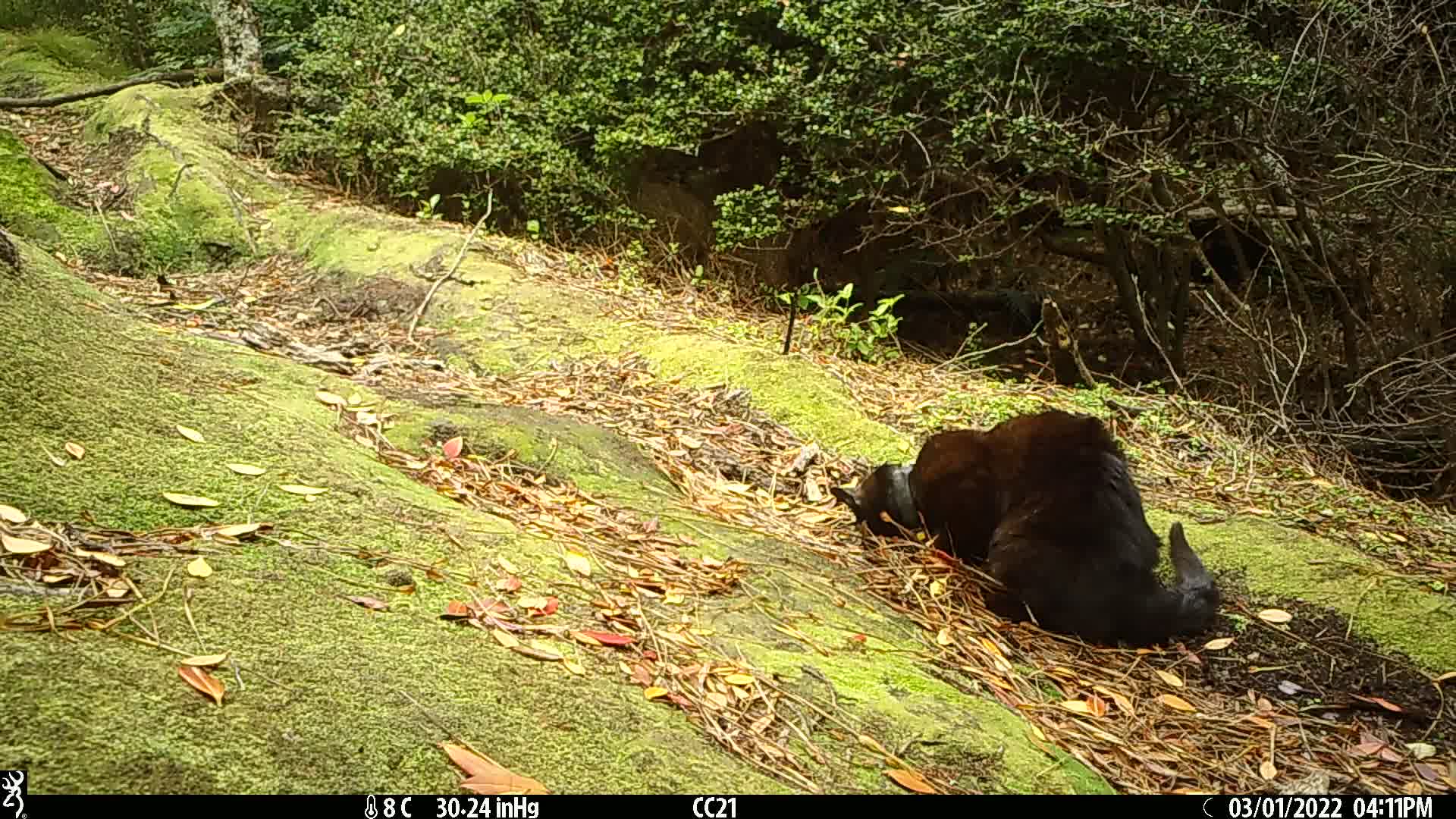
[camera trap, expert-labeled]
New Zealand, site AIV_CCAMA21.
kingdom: Animalia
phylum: Chordata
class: Mammalia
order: Carnivora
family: Felidae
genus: Felis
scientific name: Felis catus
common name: domestic cat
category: cat